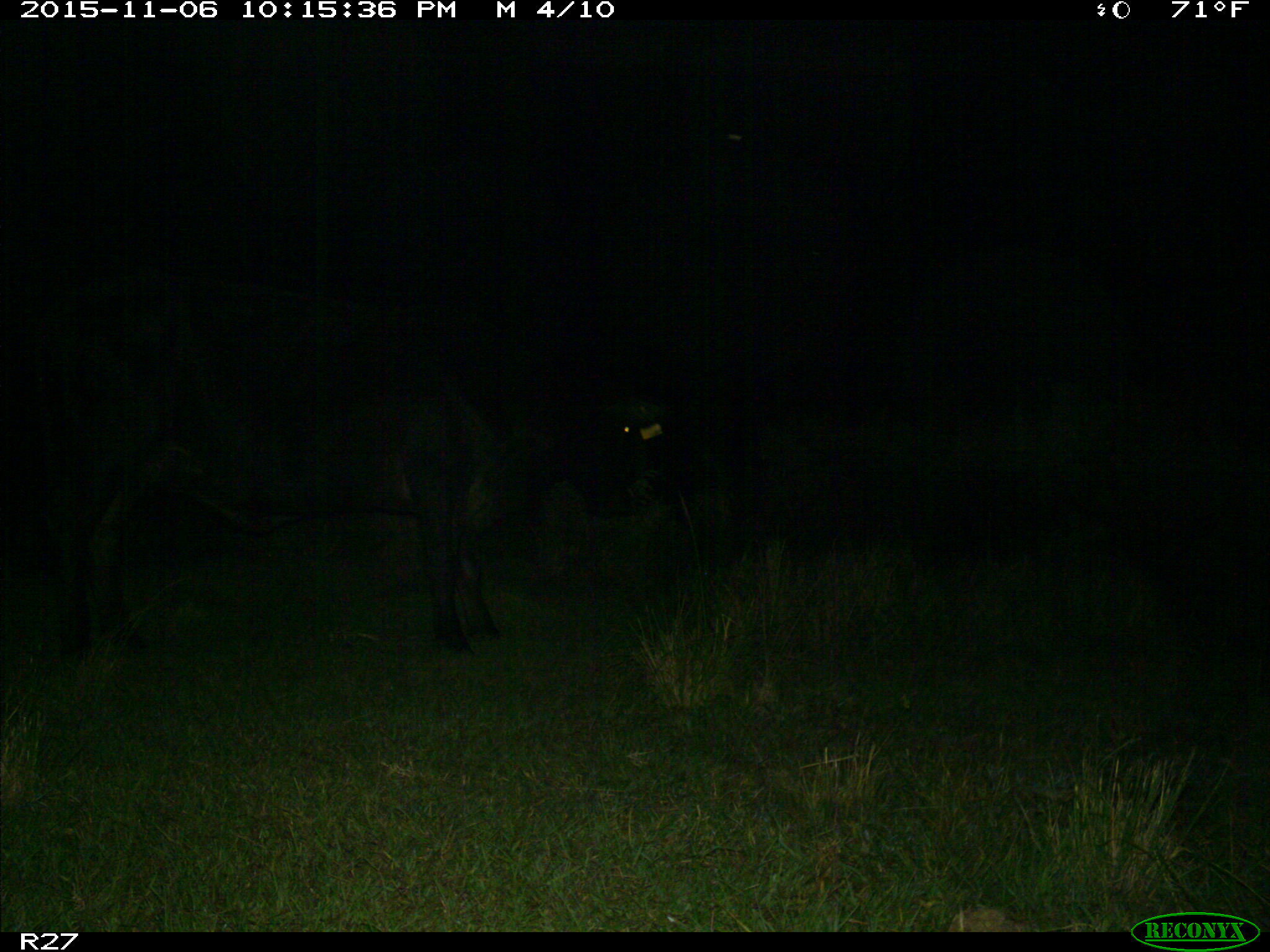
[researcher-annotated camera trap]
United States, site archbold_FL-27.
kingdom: Animalia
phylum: Chordata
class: Mammalia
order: Artiodactyla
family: Bovidae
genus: Bos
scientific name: Bos taurus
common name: domestic cow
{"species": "Bos taurus (domestic cow)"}